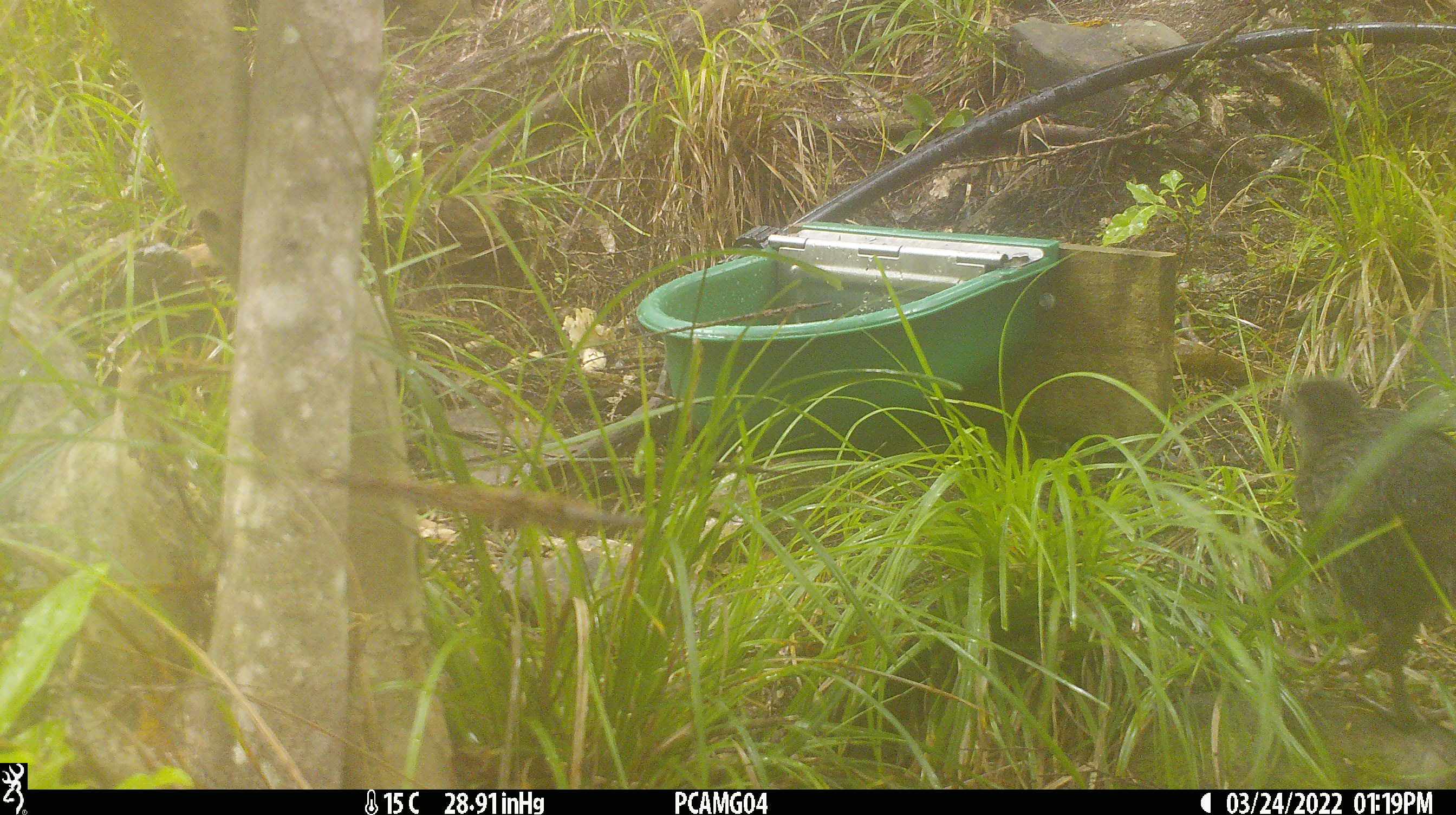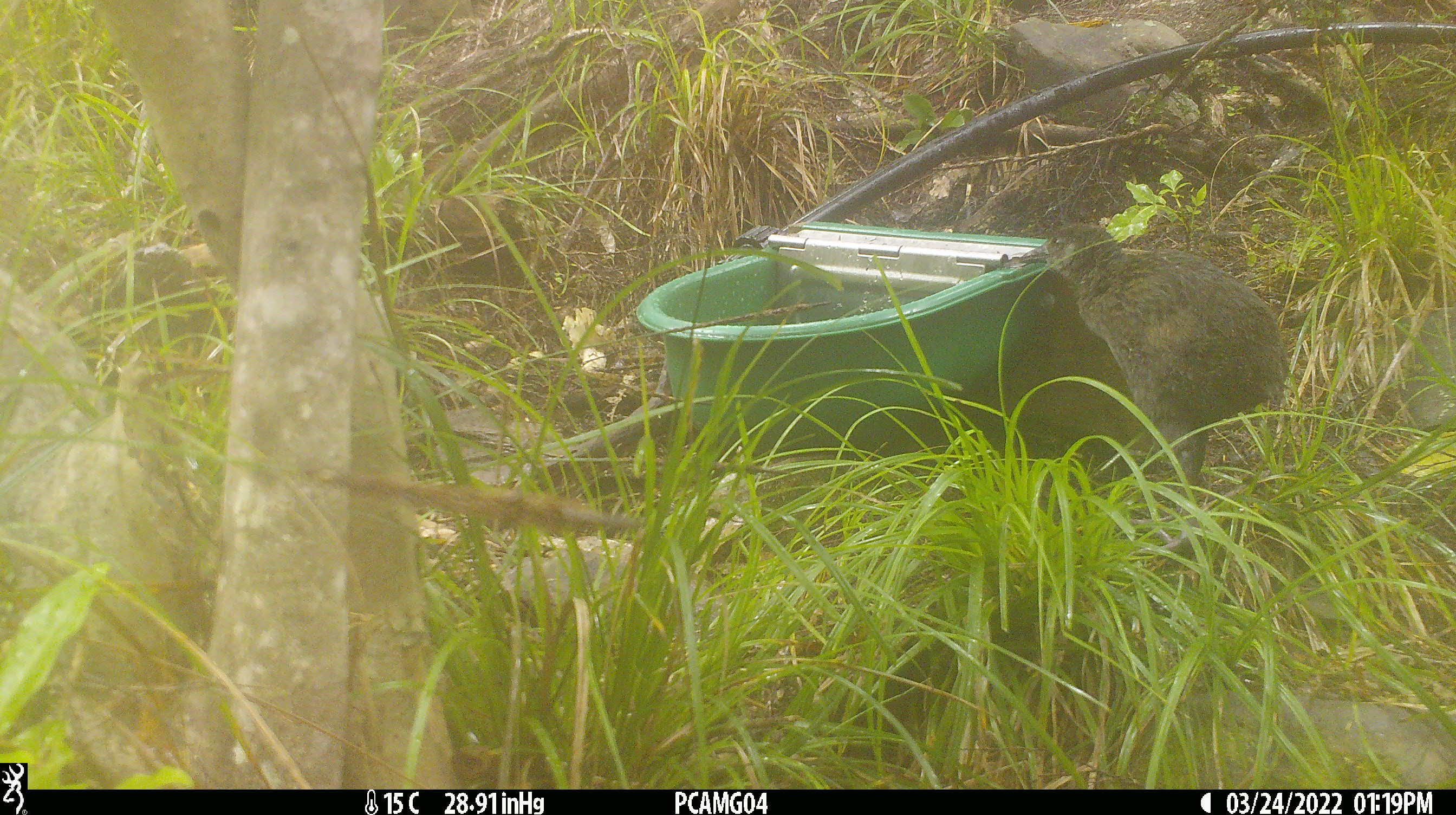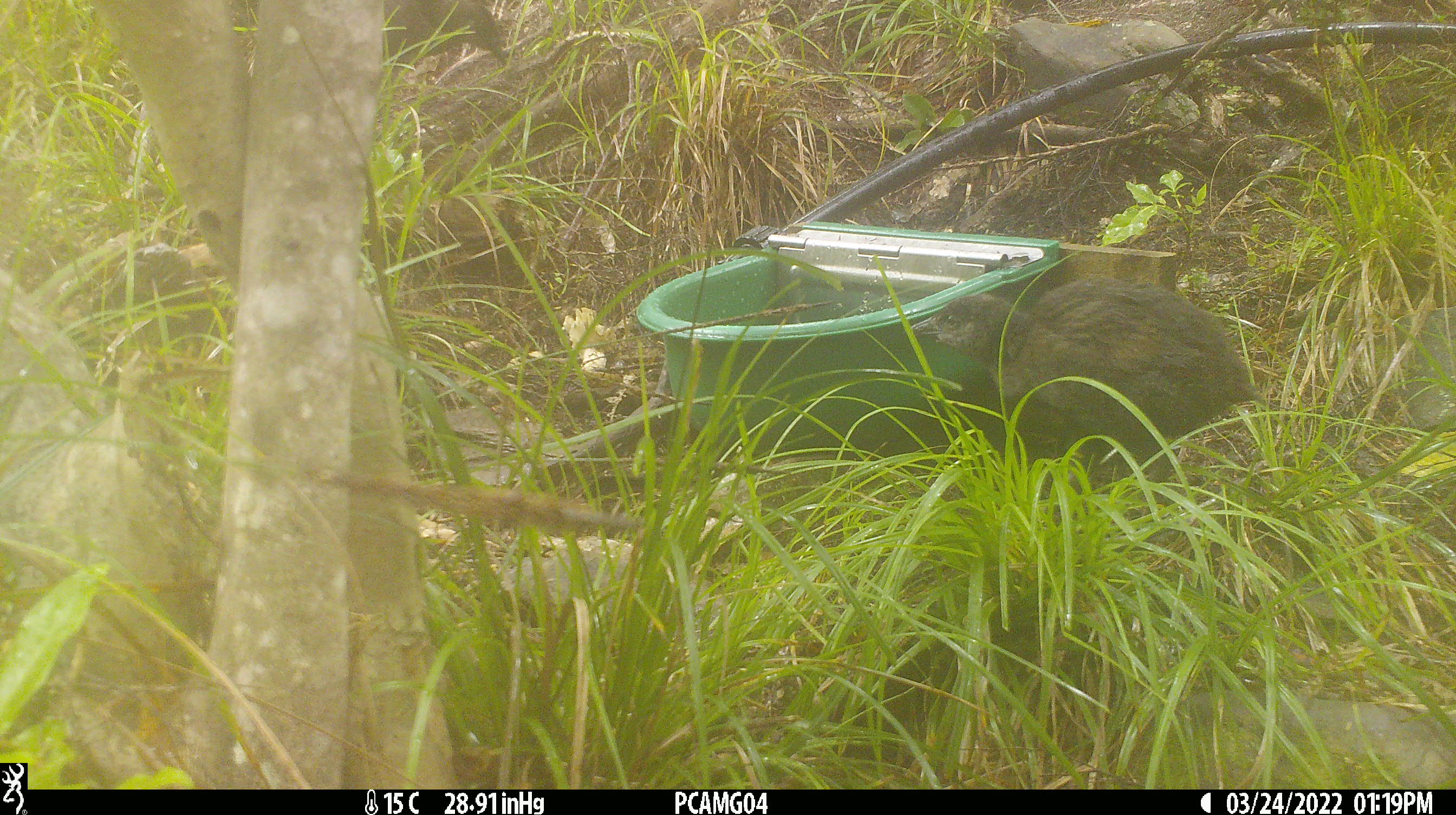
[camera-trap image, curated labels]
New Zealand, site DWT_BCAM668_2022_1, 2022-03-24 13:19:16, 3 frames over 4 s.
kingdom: Animalia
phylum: Chordata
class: Aves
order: Gruiformes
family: Rallidae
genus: Gallirallus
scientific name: Gallirallus australis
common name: weka